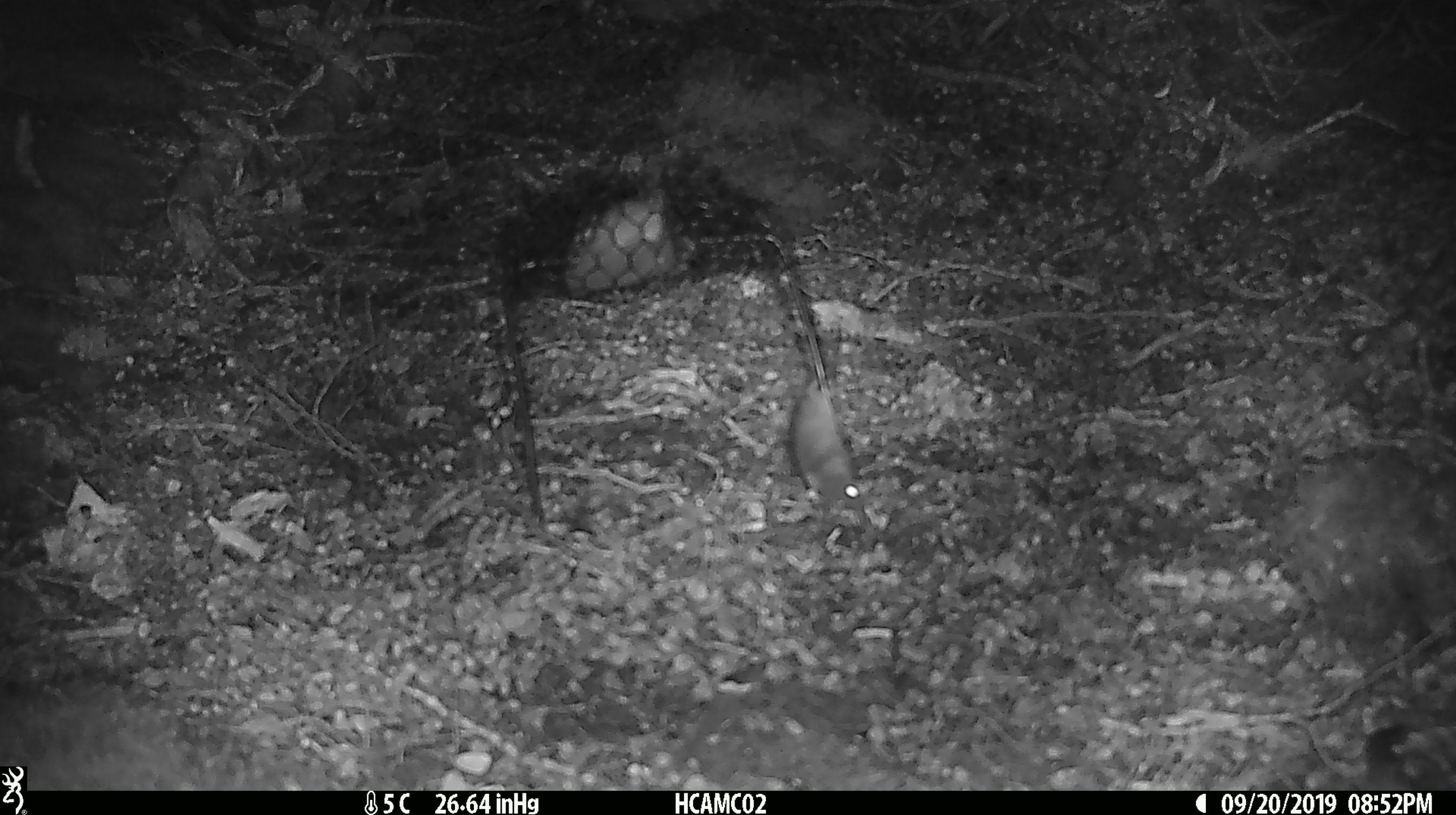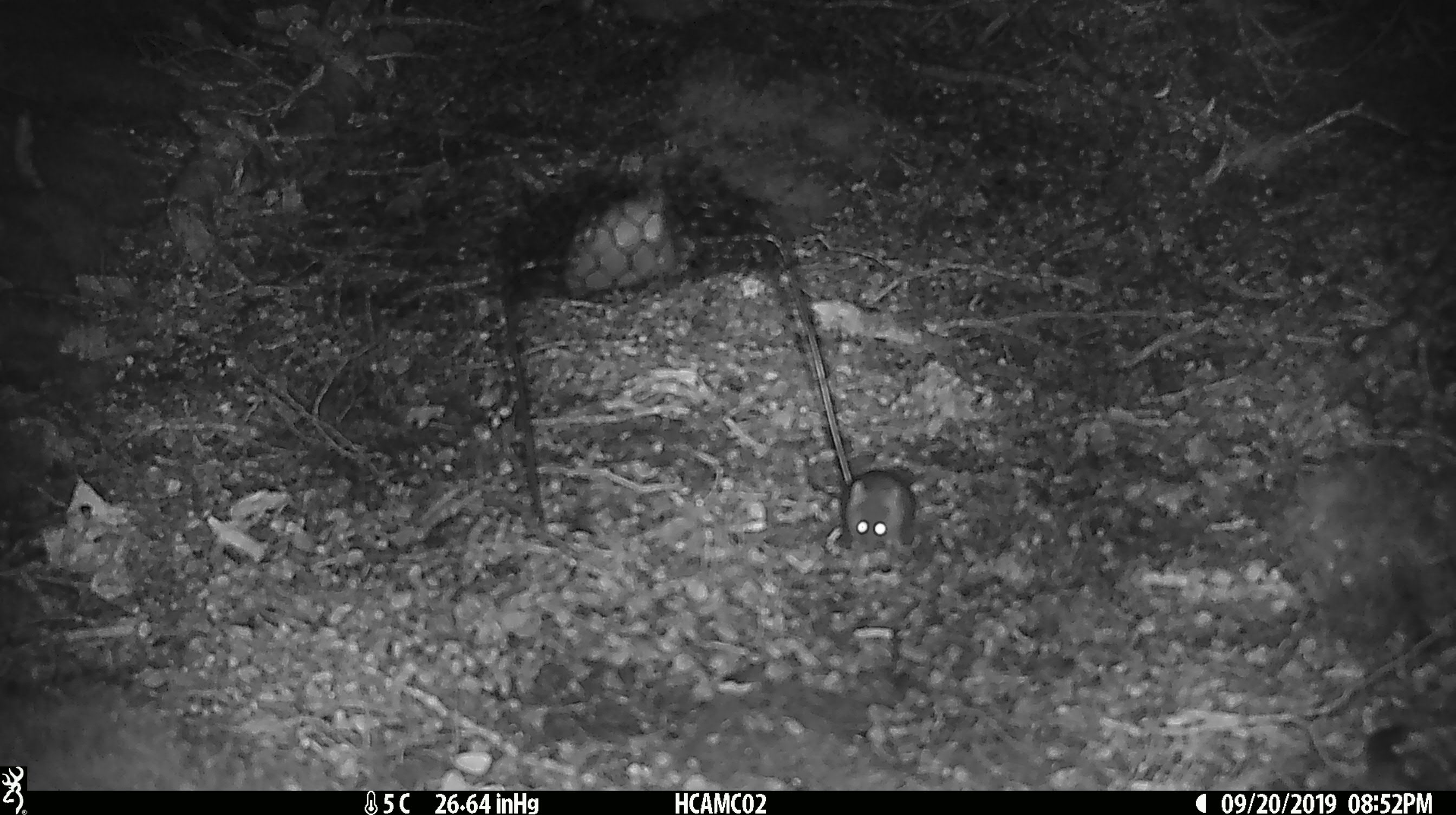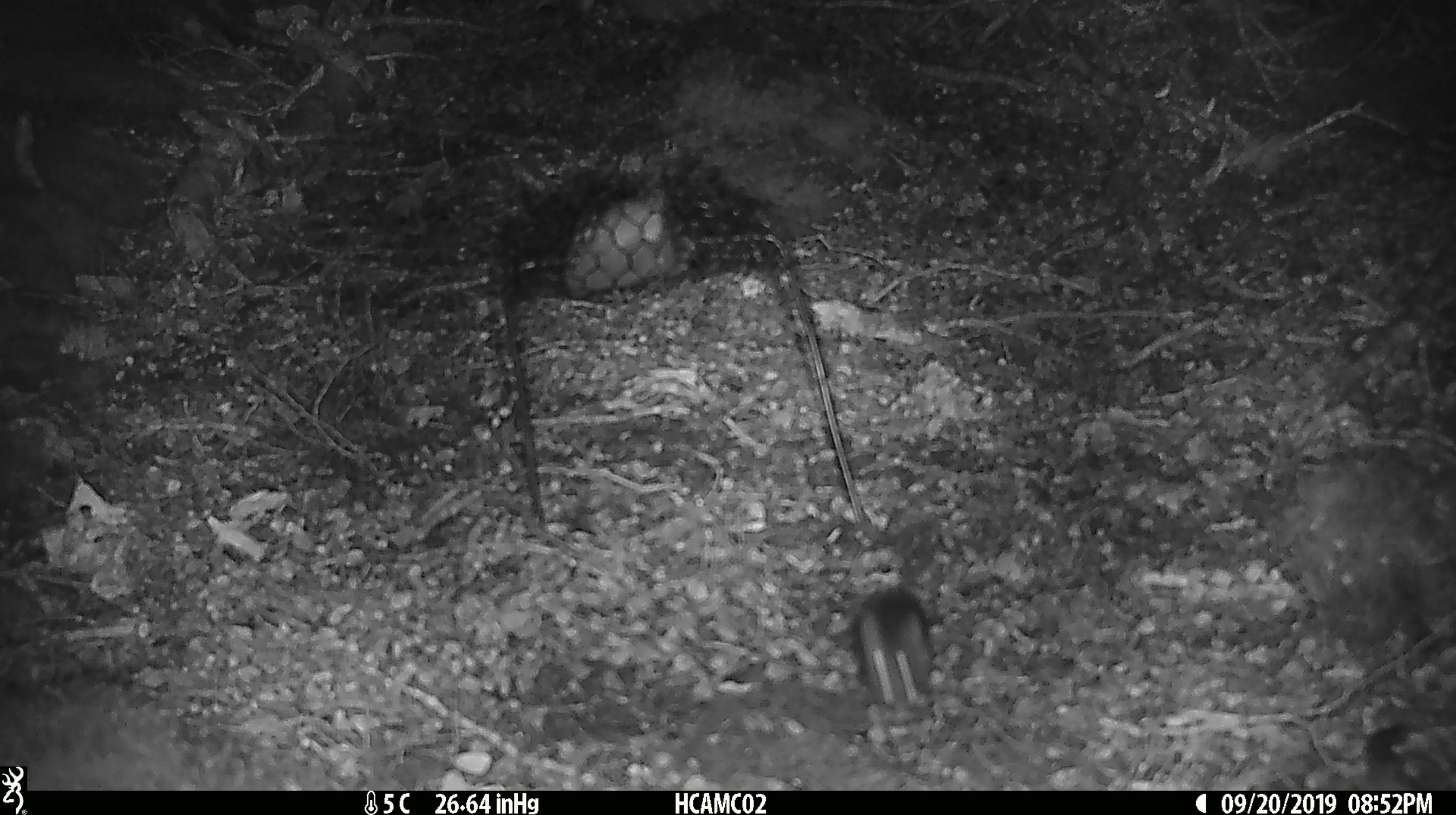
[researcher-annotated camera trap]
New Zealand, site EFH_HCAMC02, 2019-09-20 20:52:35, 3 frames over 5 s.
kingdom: Animalia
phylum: Chordata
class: Mammalia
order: Rodentia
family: Muridae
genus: Mus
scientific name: Mus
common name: mouse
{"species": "mouse (Mus)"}